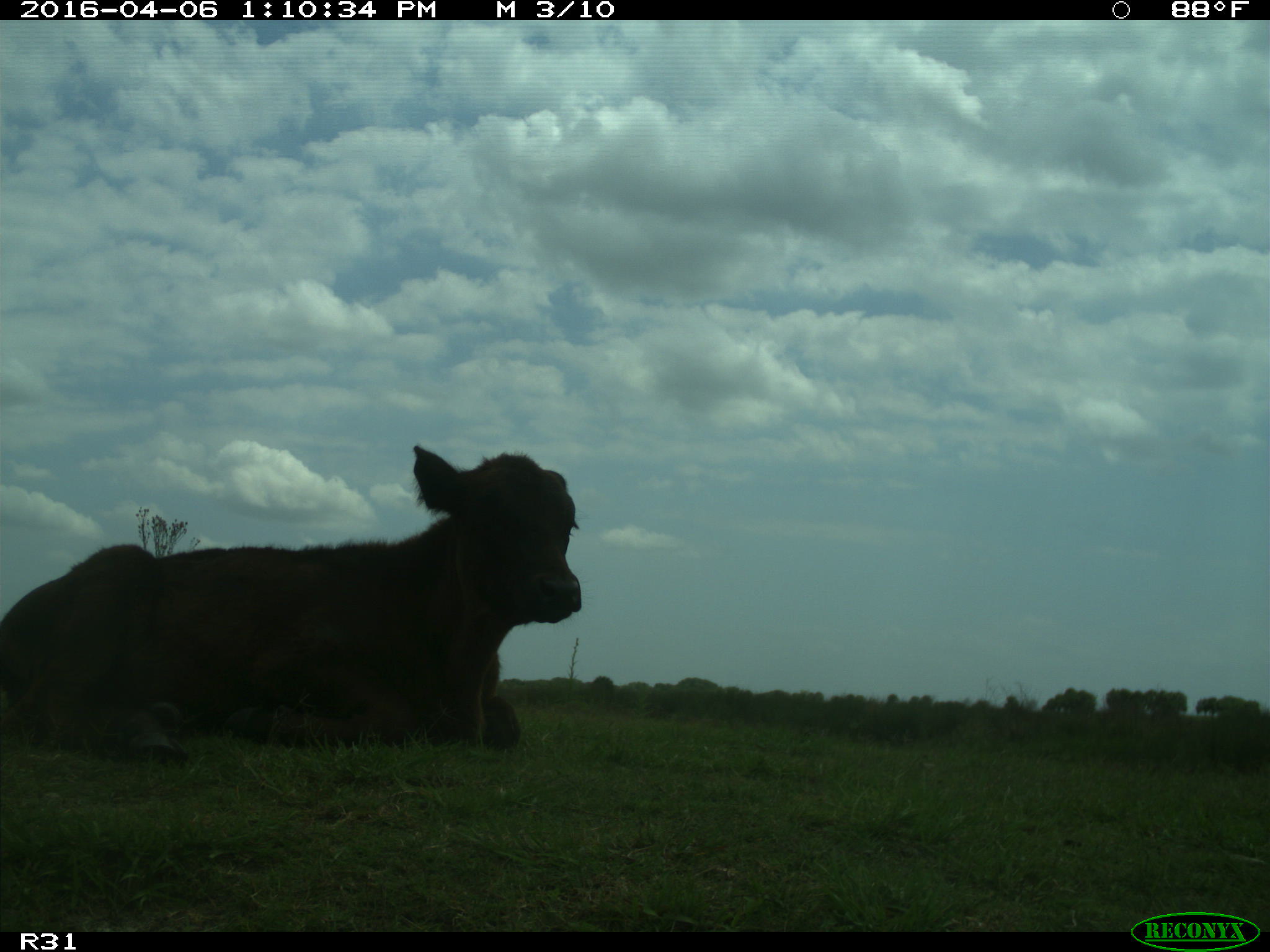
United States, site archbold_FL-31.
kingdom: Animalia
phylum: Chordata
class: Mammalia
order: Artiodactyla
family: Bovidae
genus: Bos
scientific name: Bos taurus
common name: domestic cow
Bos taurus (domestic cow).